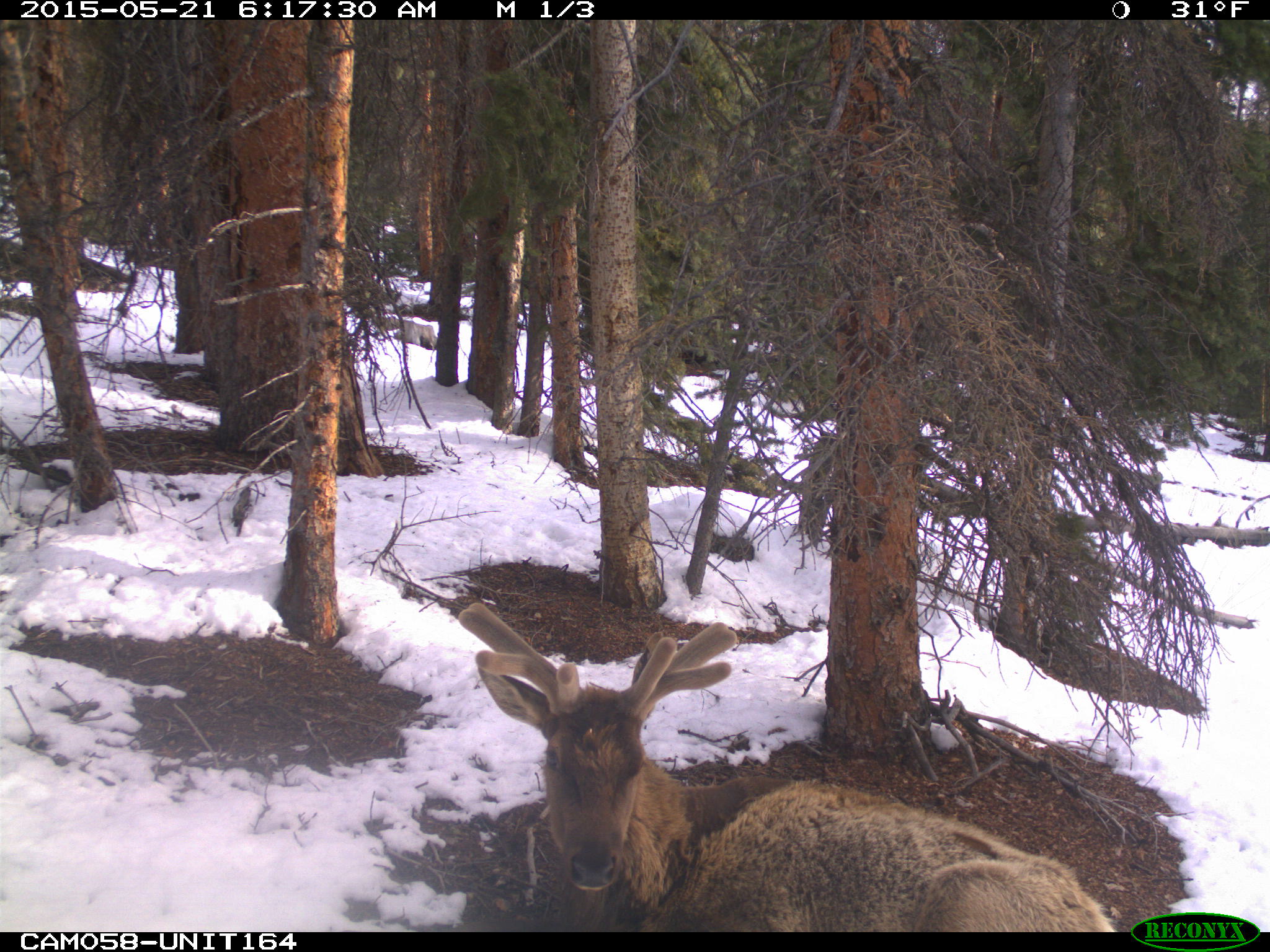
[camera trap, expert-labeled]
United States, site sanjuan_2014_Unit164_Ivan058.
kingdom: Animalia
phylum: Chordata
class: Mammalia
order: Artiodactyla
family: Cervidae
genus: Cervus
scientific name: Cervus elaphus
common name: red deer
Cervus elaphus (red deer).